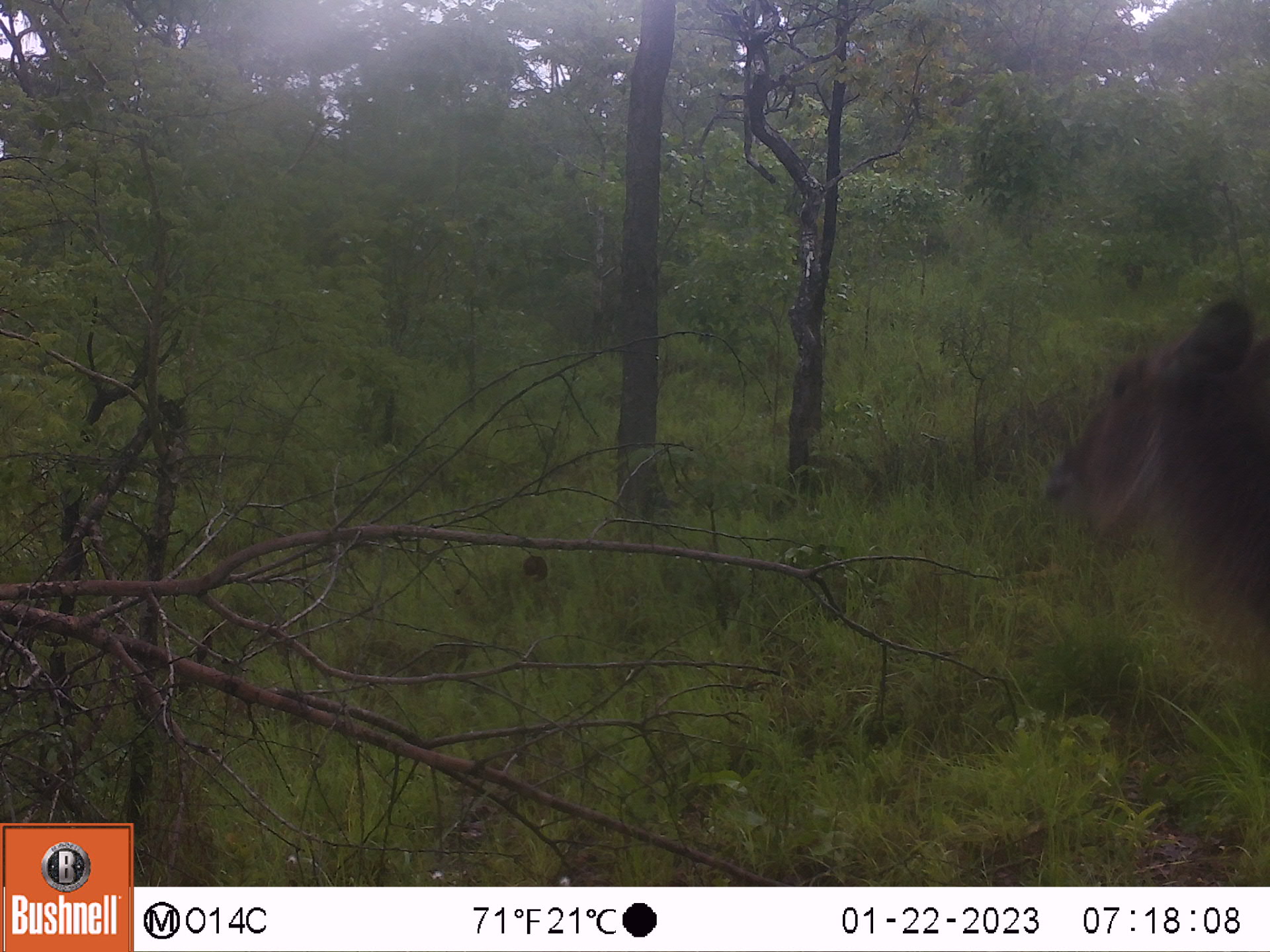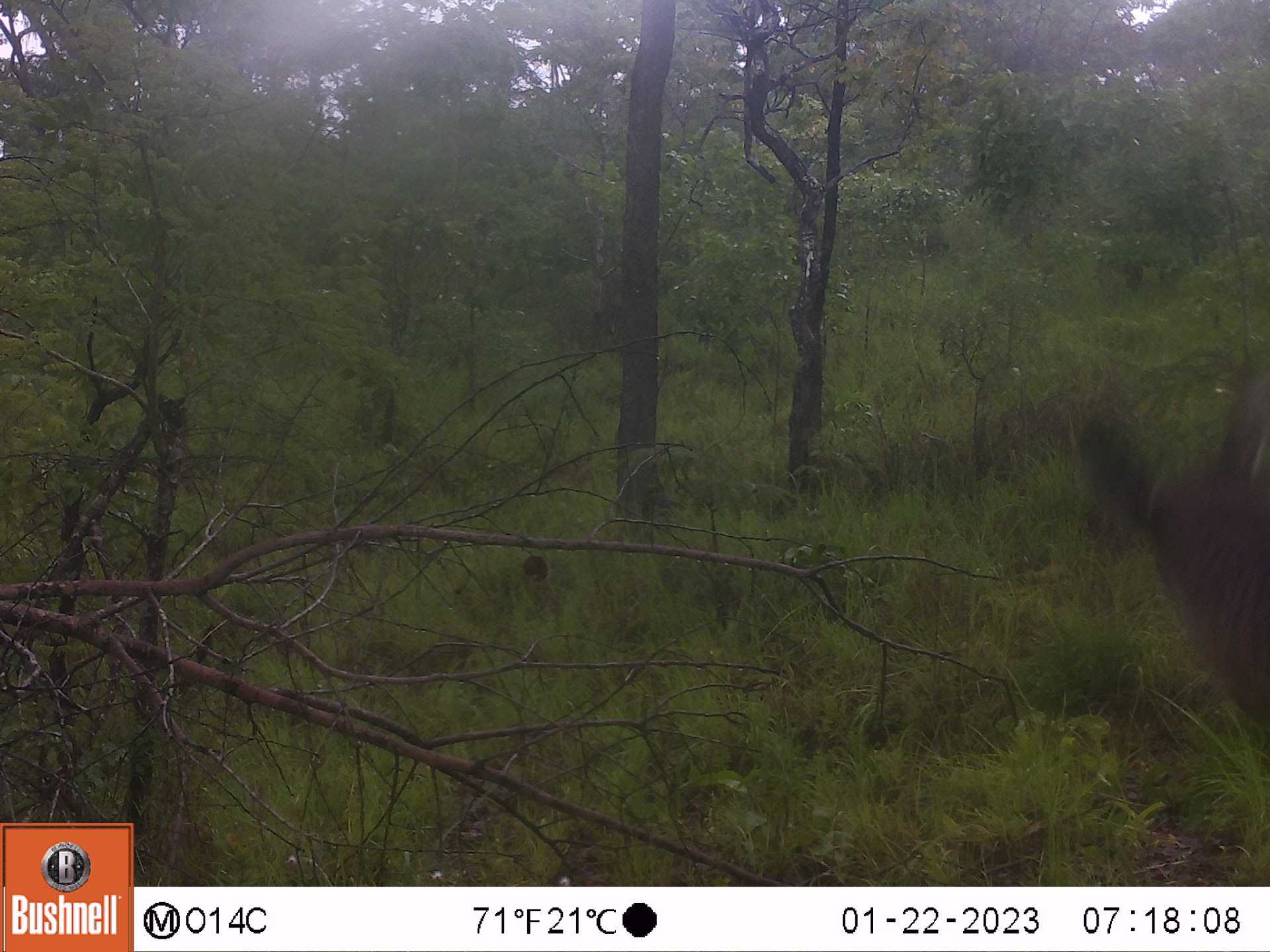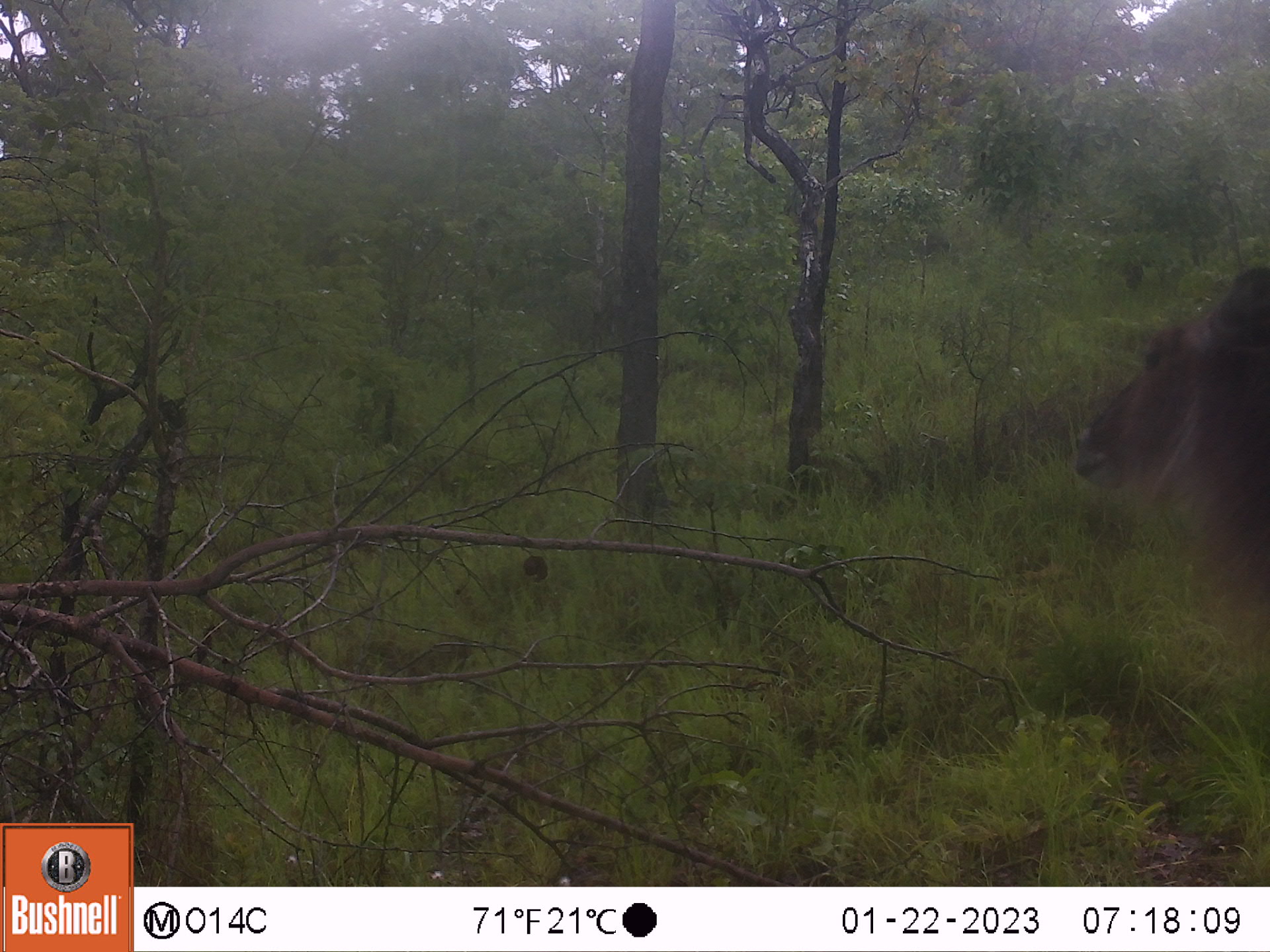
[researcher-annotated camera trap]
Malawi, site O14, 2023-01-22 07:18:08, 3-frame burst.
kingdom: Animalia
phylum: Chordata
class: Mammalia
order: Artiodactyla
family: Bovidae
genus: Kobus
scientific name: Kobus ellipsiprymnus ellipsiprymnus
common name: common waterbuck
Common waterbuck (Kobus ellipsiprymnus ellipsiprymnus), count 1.